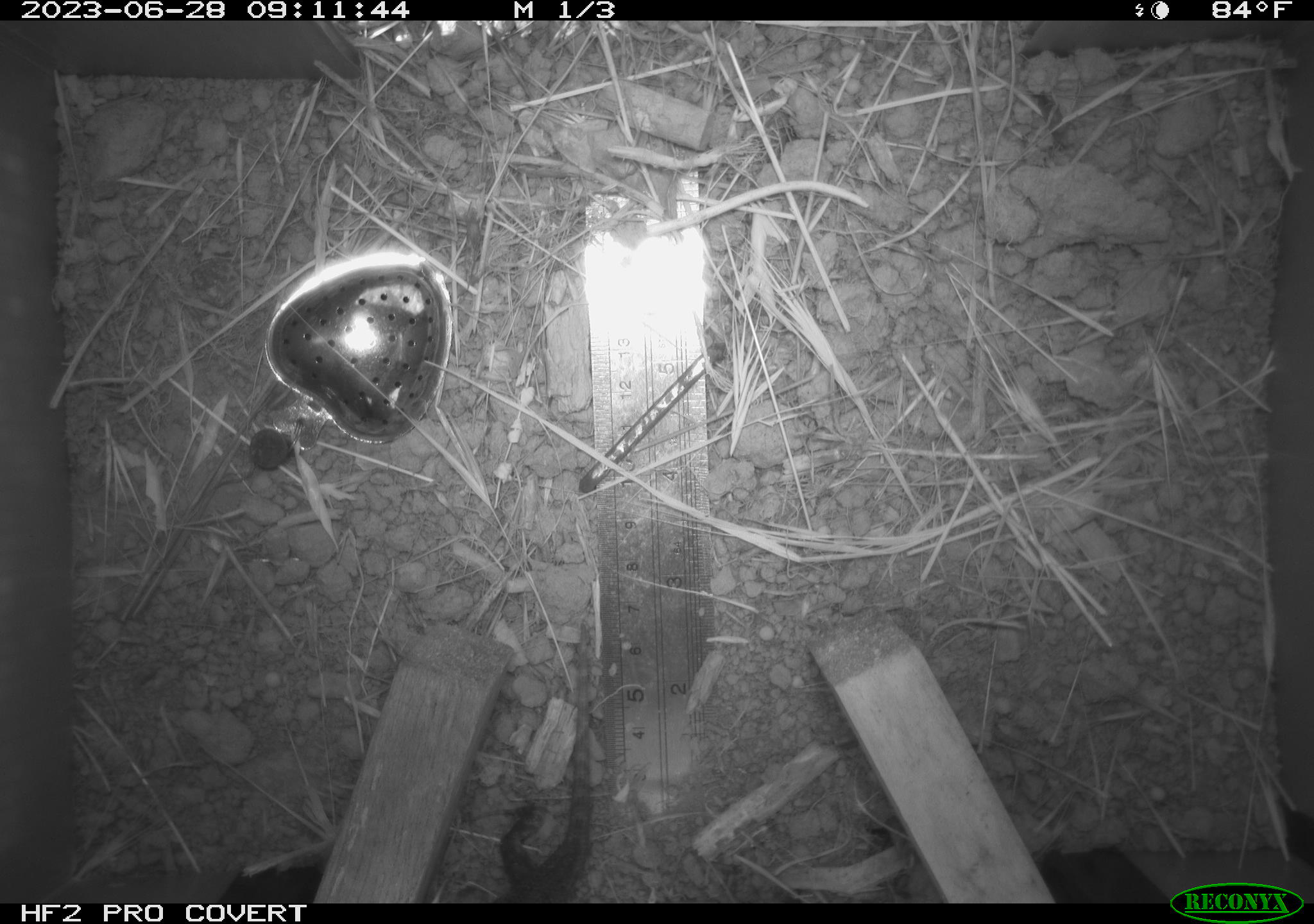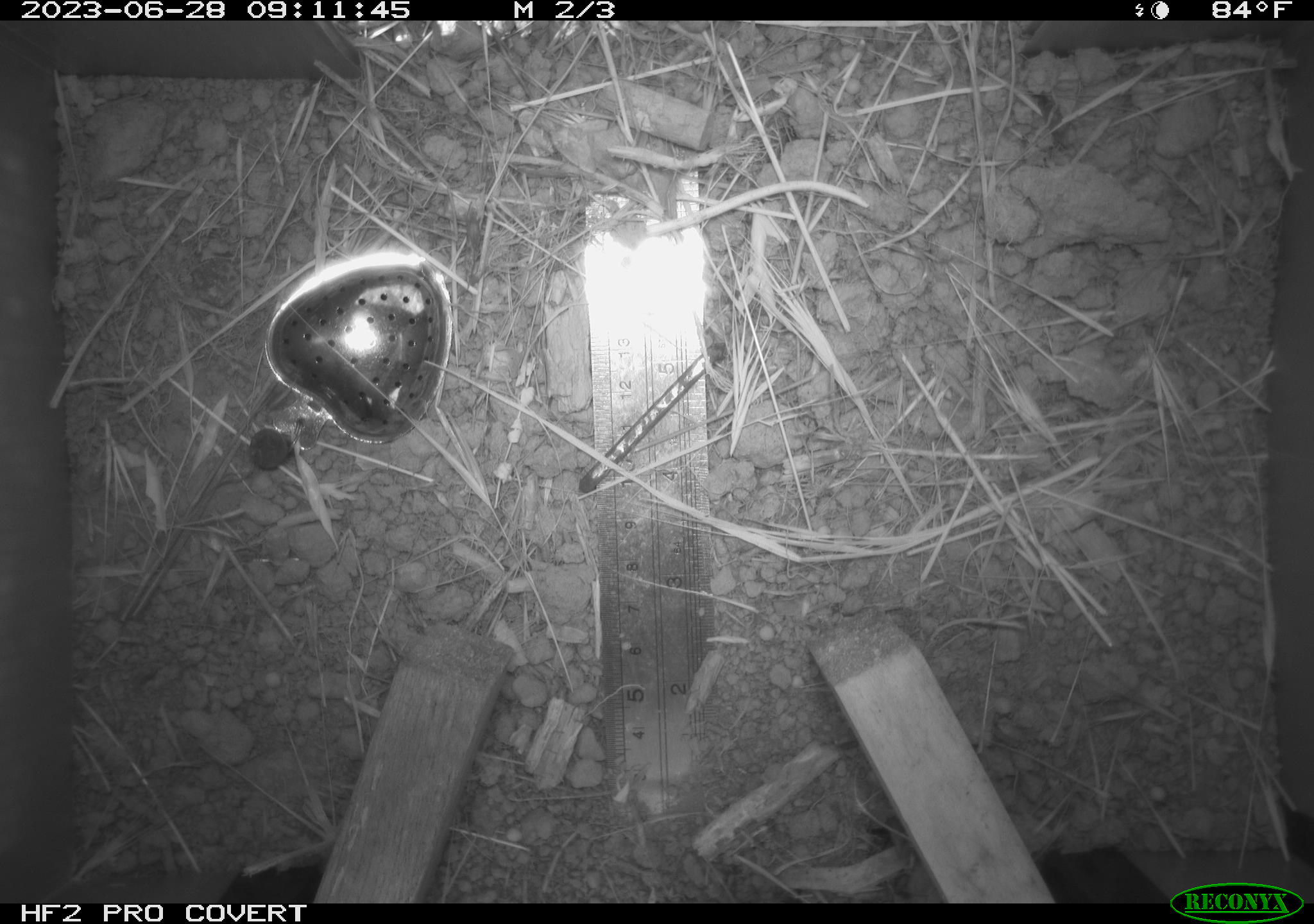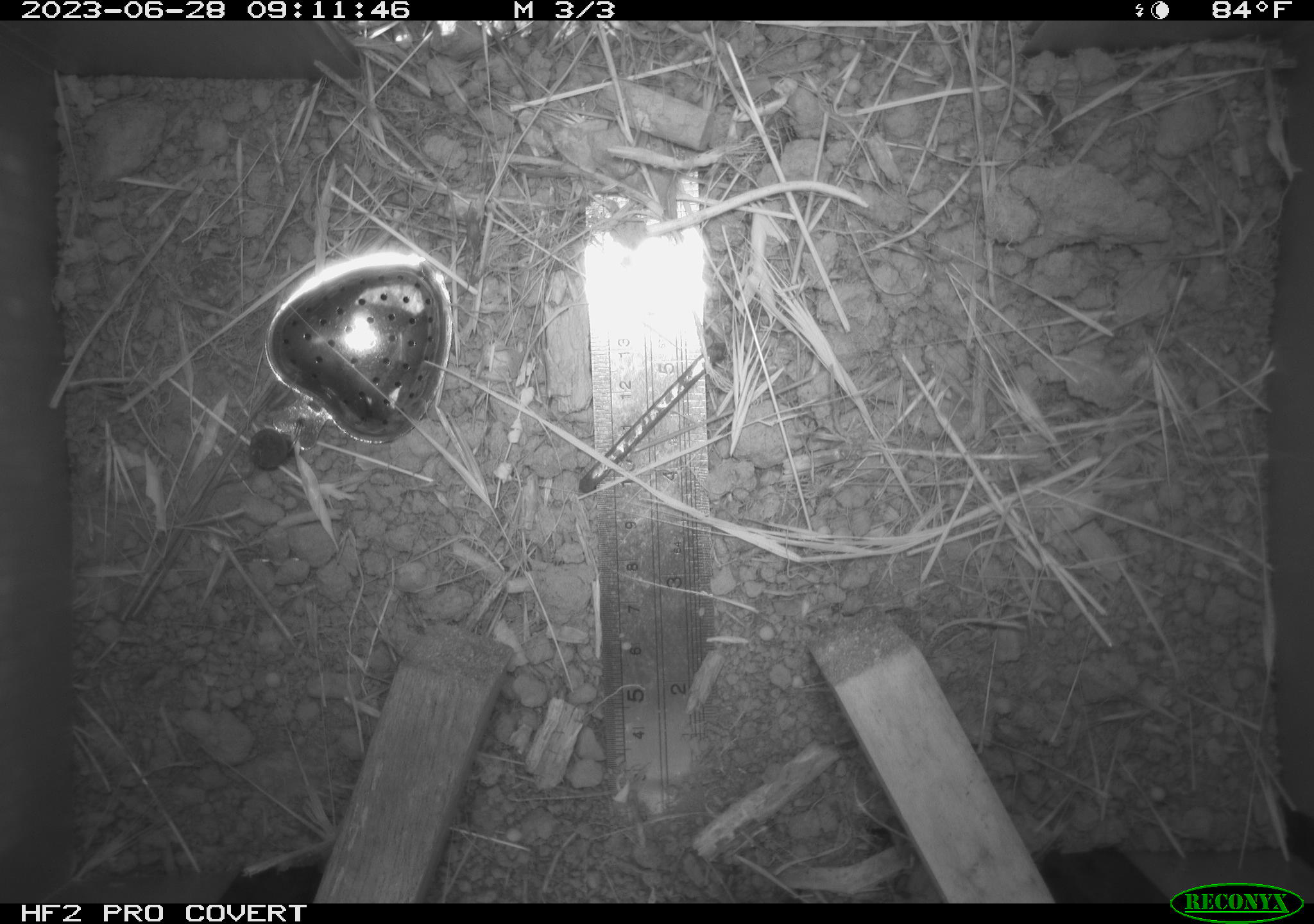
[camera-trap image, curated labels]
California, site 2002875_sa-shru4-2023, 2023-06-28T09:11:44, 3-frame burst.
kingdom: Animalia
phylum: Chordata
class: Reptilia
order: Squamata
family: Phrynosomatidae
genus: Sceloporus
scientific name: Sceloporus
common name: spiny lizards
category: sceloporus species